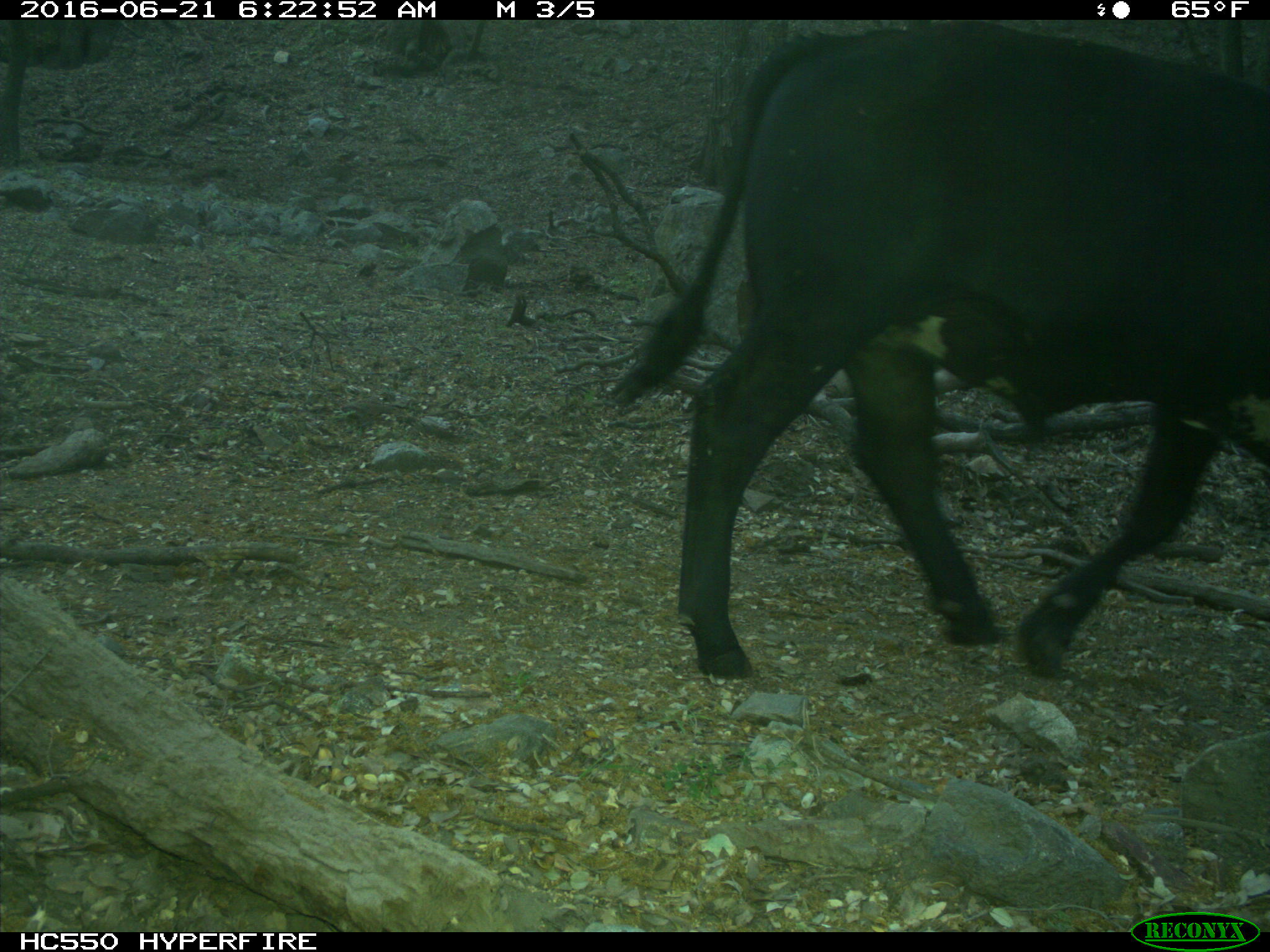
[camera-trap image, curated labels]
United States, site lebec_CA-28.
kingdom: Animalia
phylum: Chordata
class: Mammalia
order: Artiodactyla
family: Bovidae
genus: Bos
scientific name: Bos taurus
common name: domestic cow